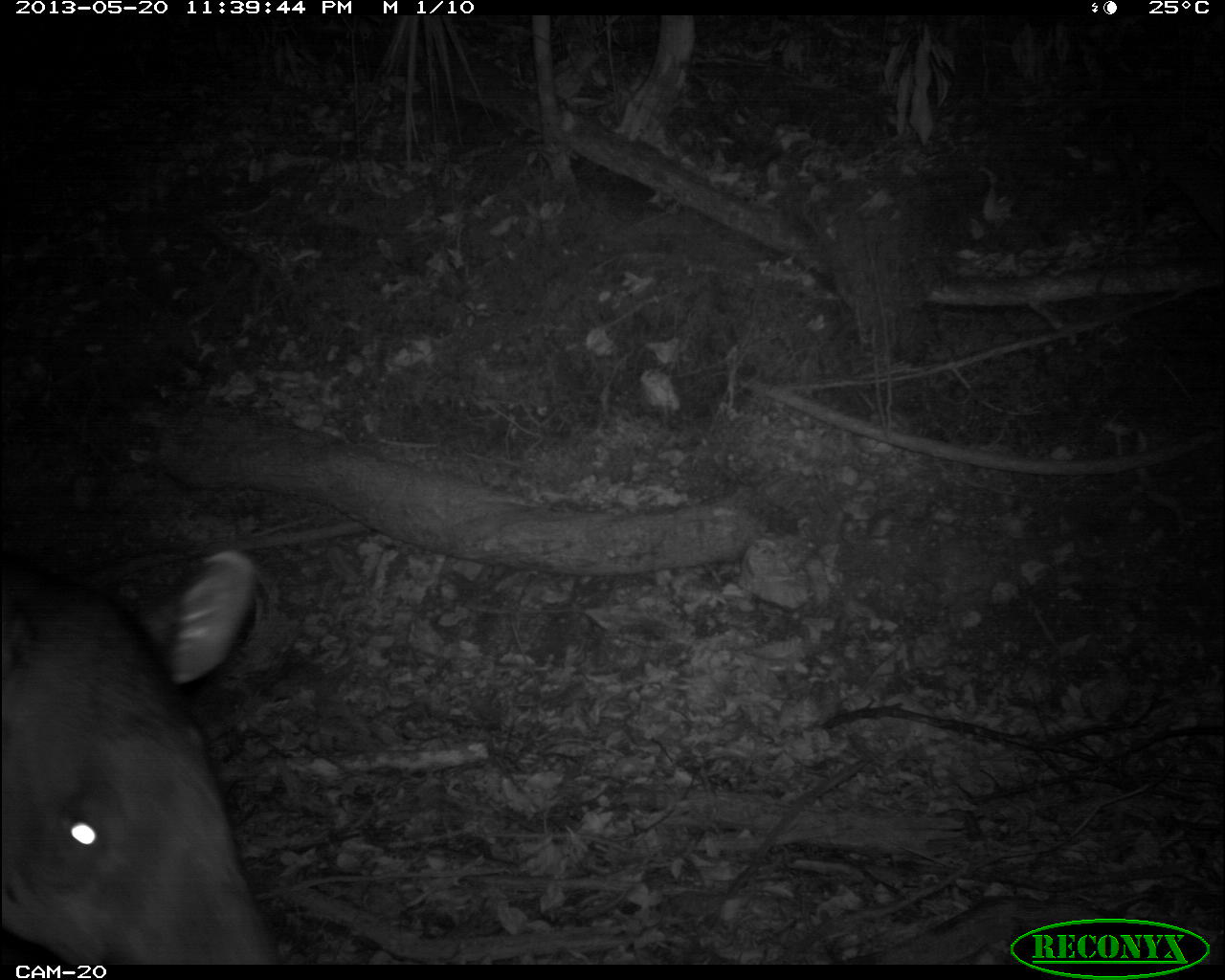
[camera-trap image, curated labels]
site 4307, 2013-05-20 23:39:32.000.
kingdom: Animalia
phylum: Chordata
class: Mammalia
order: Perissodactyla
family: Tapiridae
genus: Tapirus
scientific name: Tapirus bairdii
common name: baird's tapir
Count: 1.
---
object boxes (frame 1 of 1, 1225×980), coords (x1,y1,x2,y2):
tapirus bairdii: (0,545,286,964)